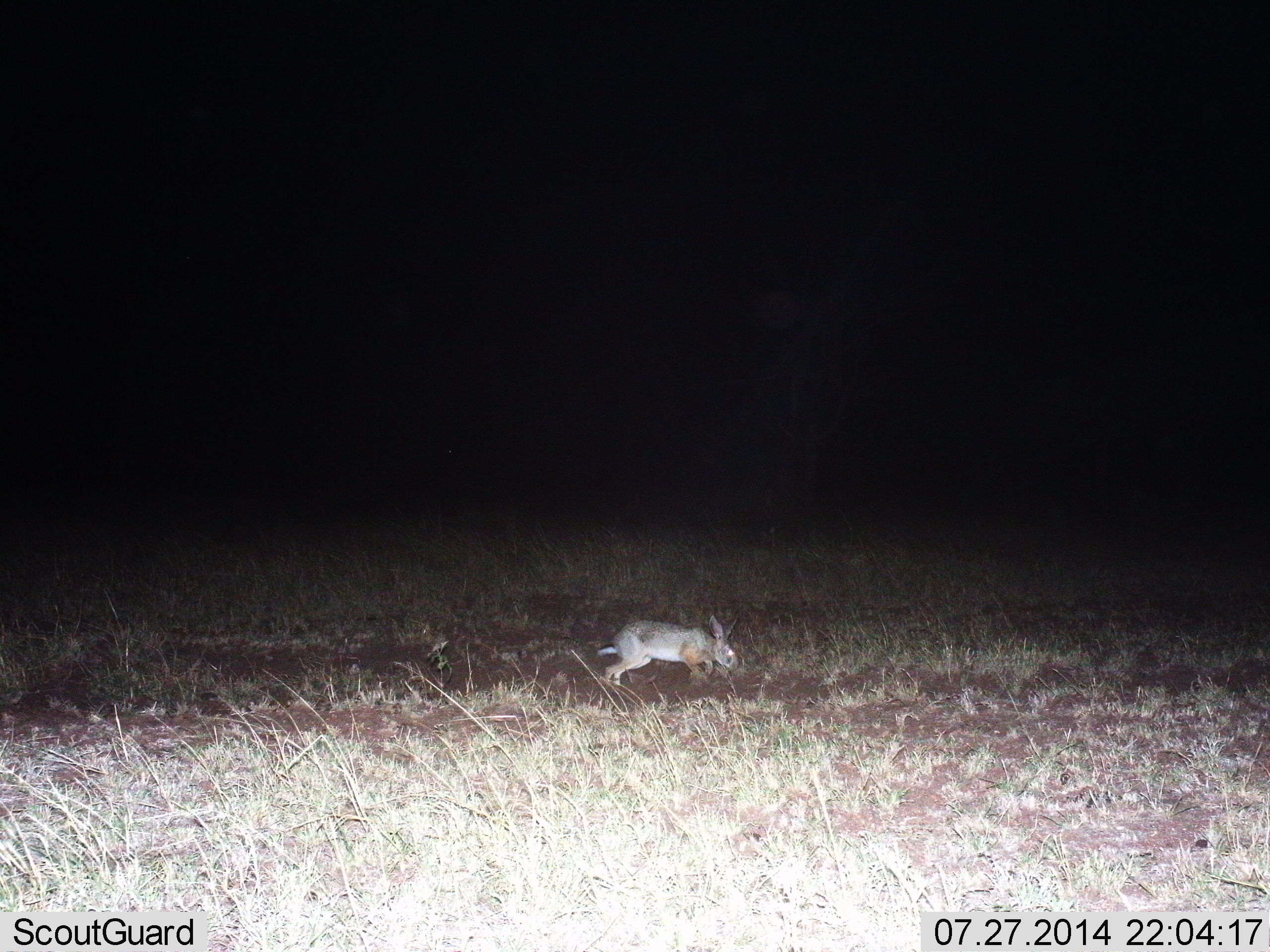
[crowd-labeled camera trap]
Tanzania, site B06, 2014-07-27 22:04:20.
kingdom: Animalia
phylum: Chordata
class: Mammalia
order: Lagomorpha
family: Leporidae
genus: Lepus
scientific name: Lepus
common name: hare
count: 1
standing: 0%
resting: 0%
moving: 100%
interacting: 0%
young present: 0%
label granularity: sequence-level